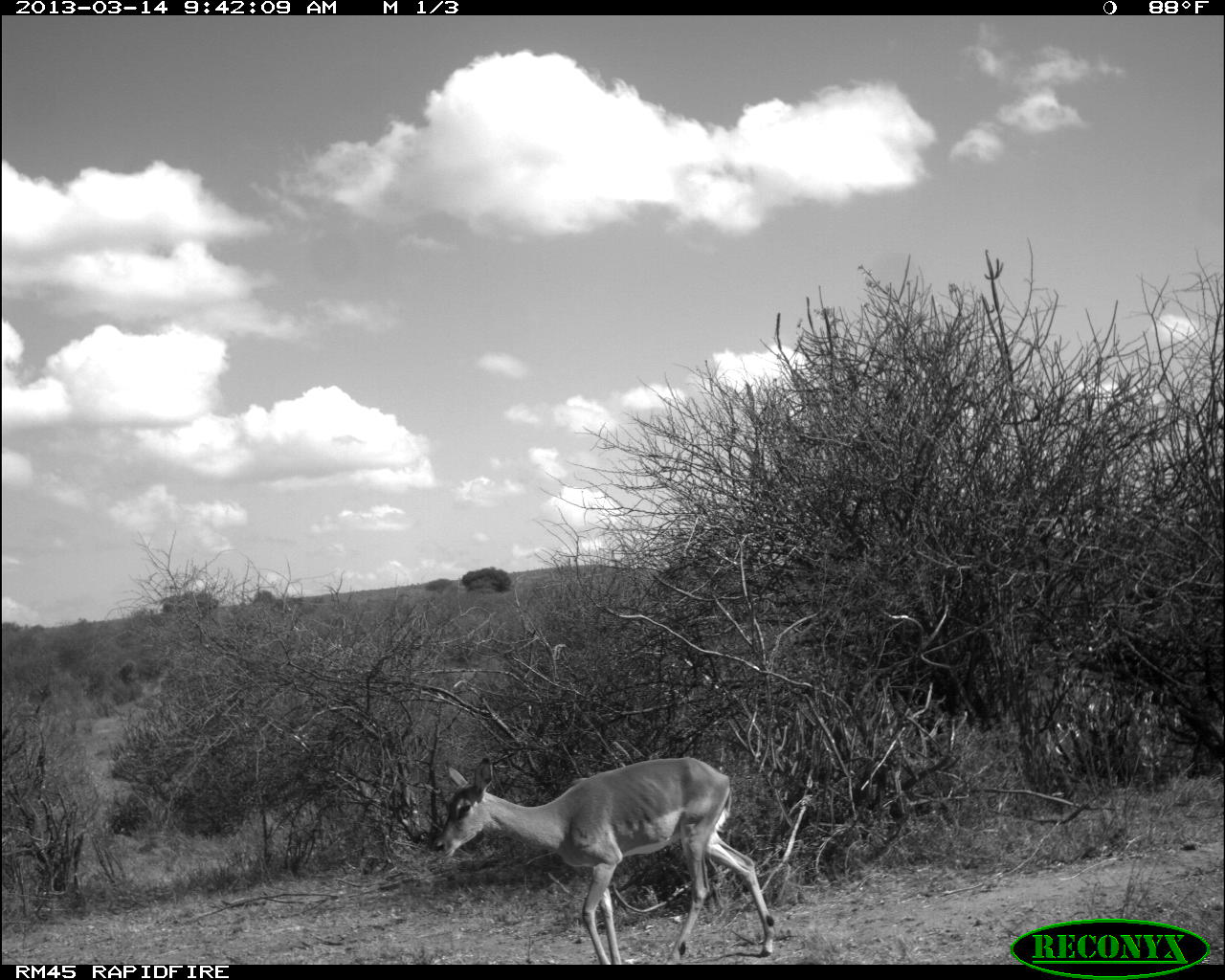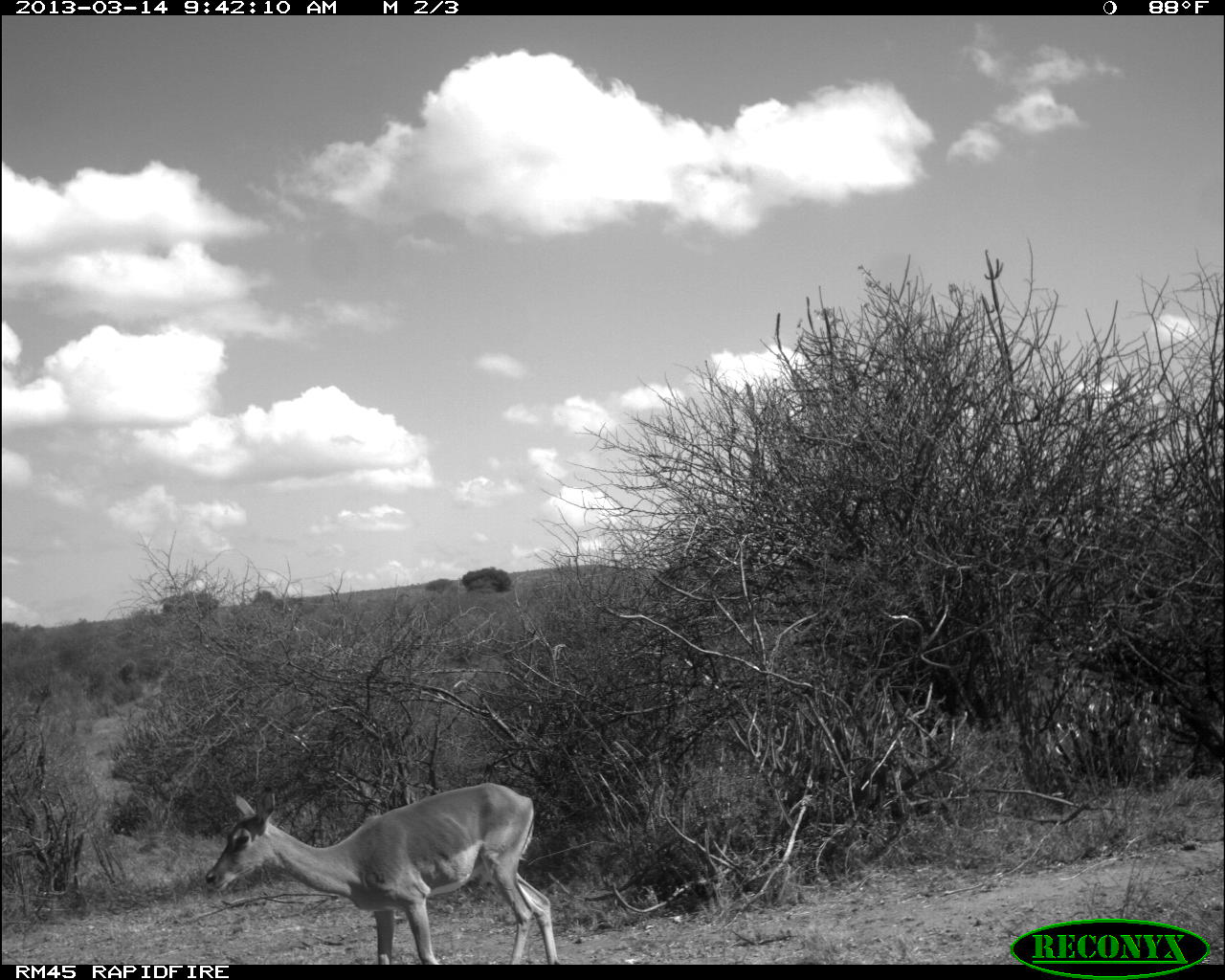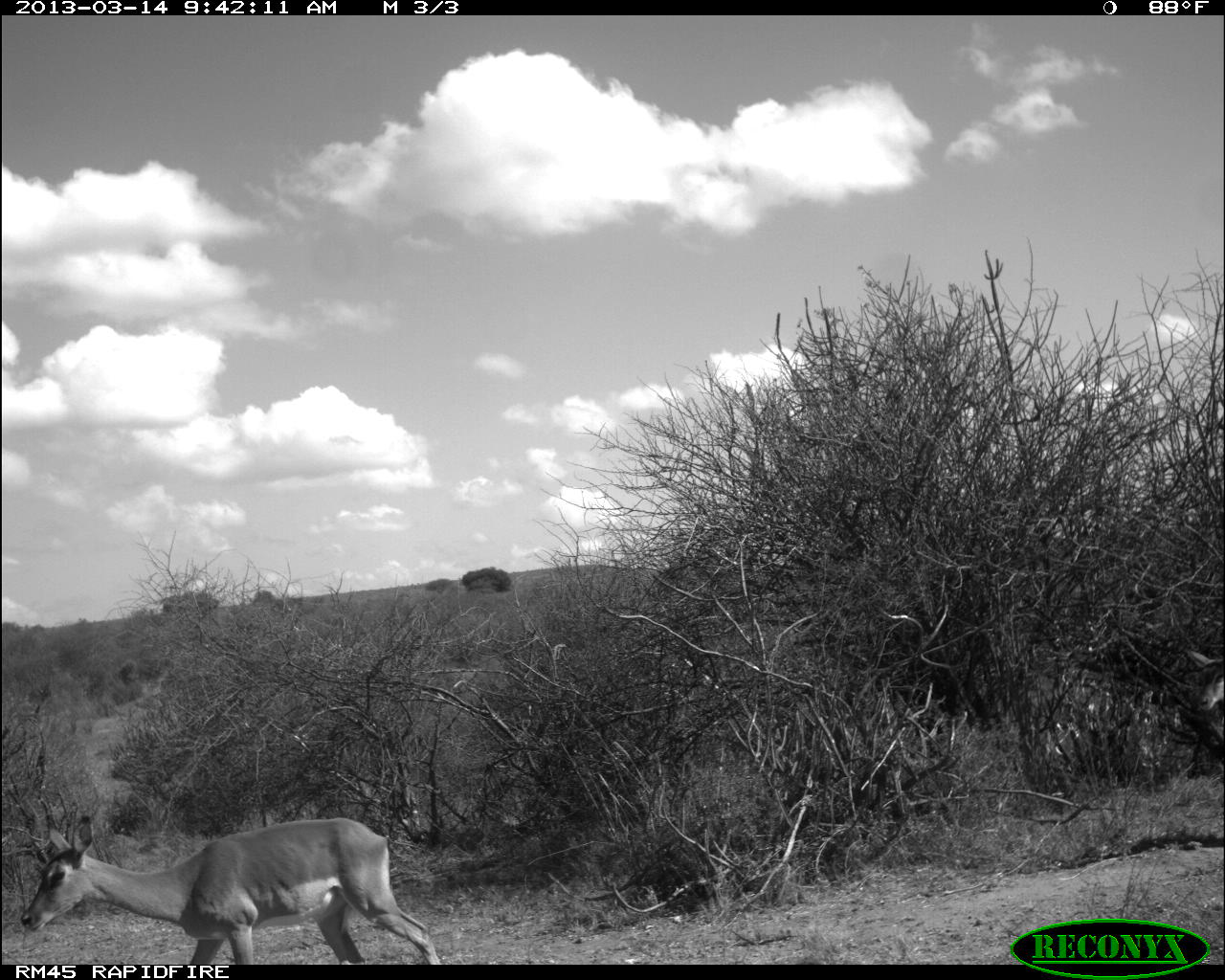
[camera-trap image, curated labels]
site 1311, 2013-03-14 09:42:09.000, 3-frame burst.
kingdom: Animalia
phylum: Chordata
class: Mammalia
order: Artiodactyla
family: Bovidae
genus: Aepyceros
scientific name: Aepyceros melampus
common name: impala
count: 1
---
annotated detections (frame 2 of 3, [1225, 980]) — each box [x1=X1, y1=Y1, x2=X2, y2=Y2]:
aepyceros melampus: [x1=201, y1=780, x2=558, y2=965]